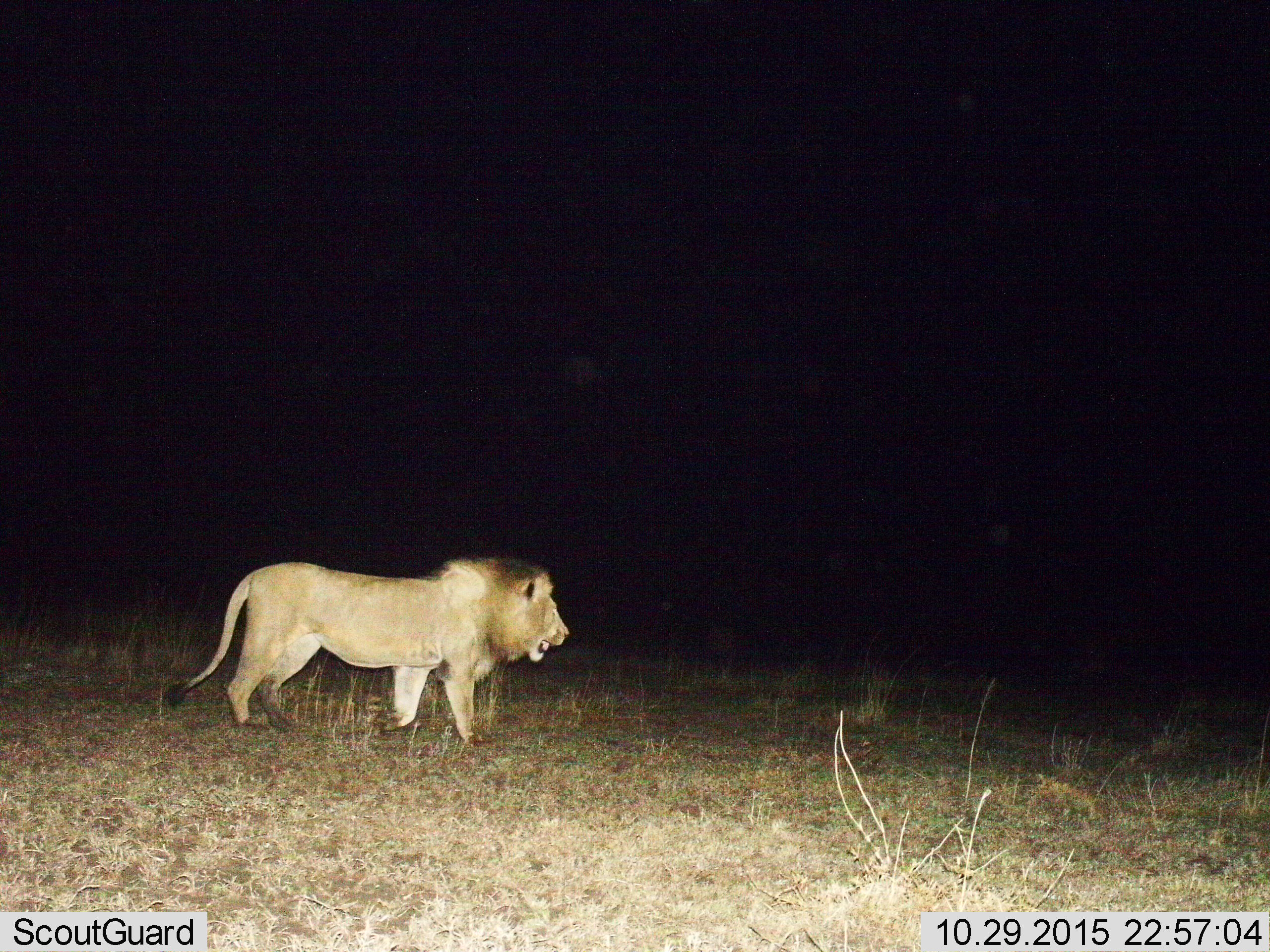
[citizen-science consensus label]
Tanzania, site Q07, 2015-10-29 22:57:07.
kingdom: Animalia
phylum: Chordata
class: Mammalia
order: Carnivora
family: Felidae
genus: Panthera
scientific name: Panthera leo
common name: lion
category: lionmale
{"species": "lionmale (lion) (Panthera leo)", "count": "1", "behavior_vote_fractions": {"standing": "11%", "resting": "0%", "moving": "89%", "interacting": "0%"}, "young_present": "0%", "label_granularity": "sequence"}